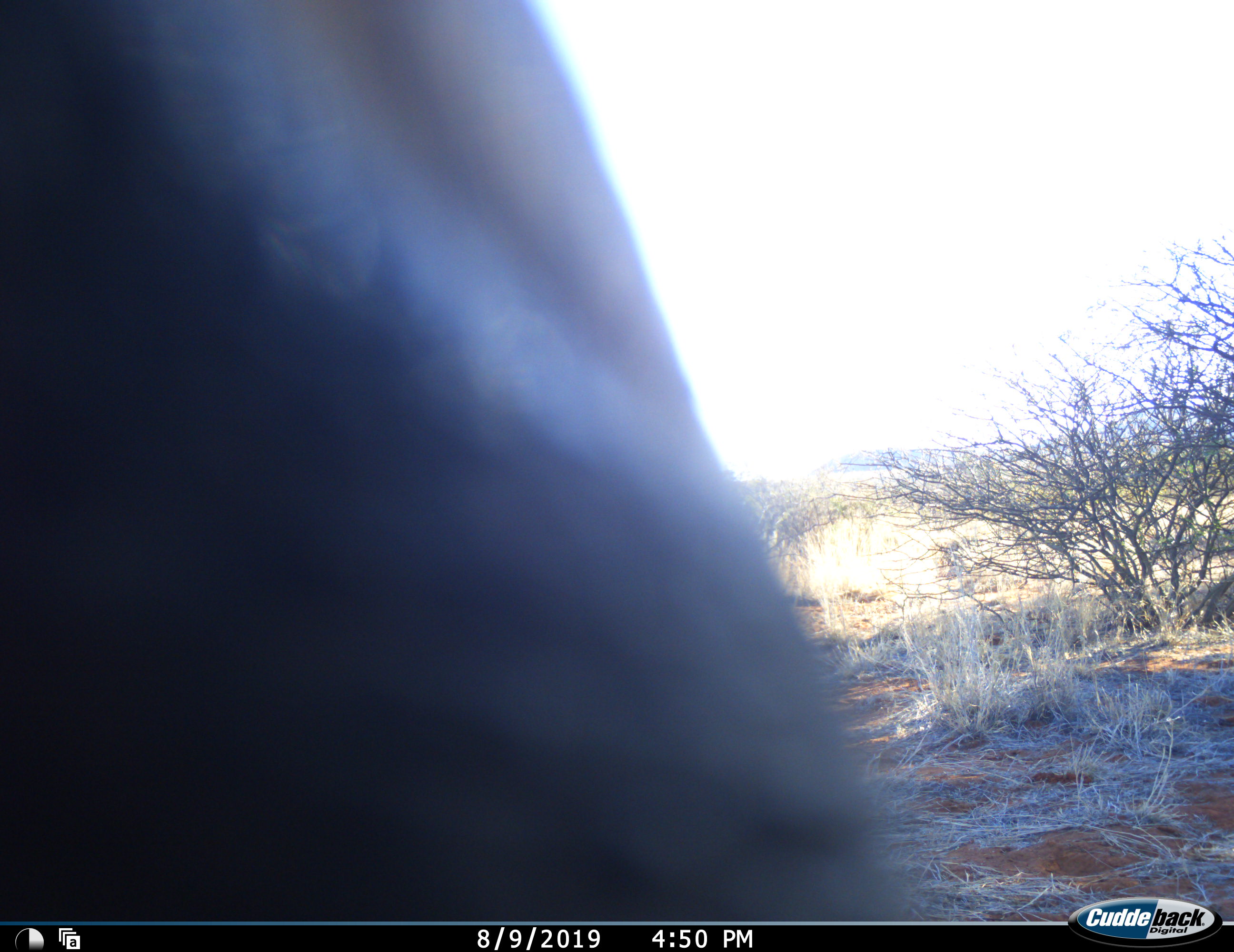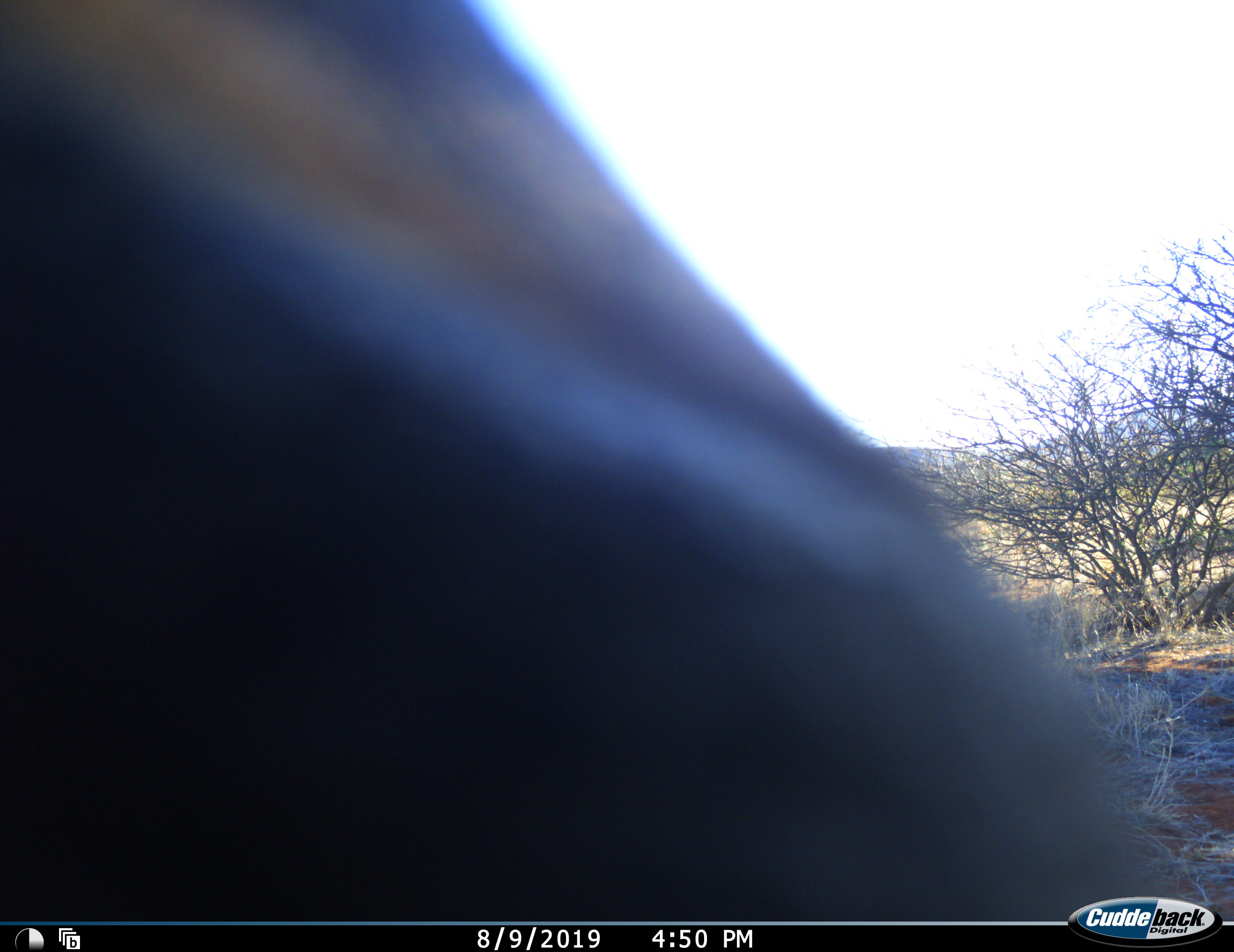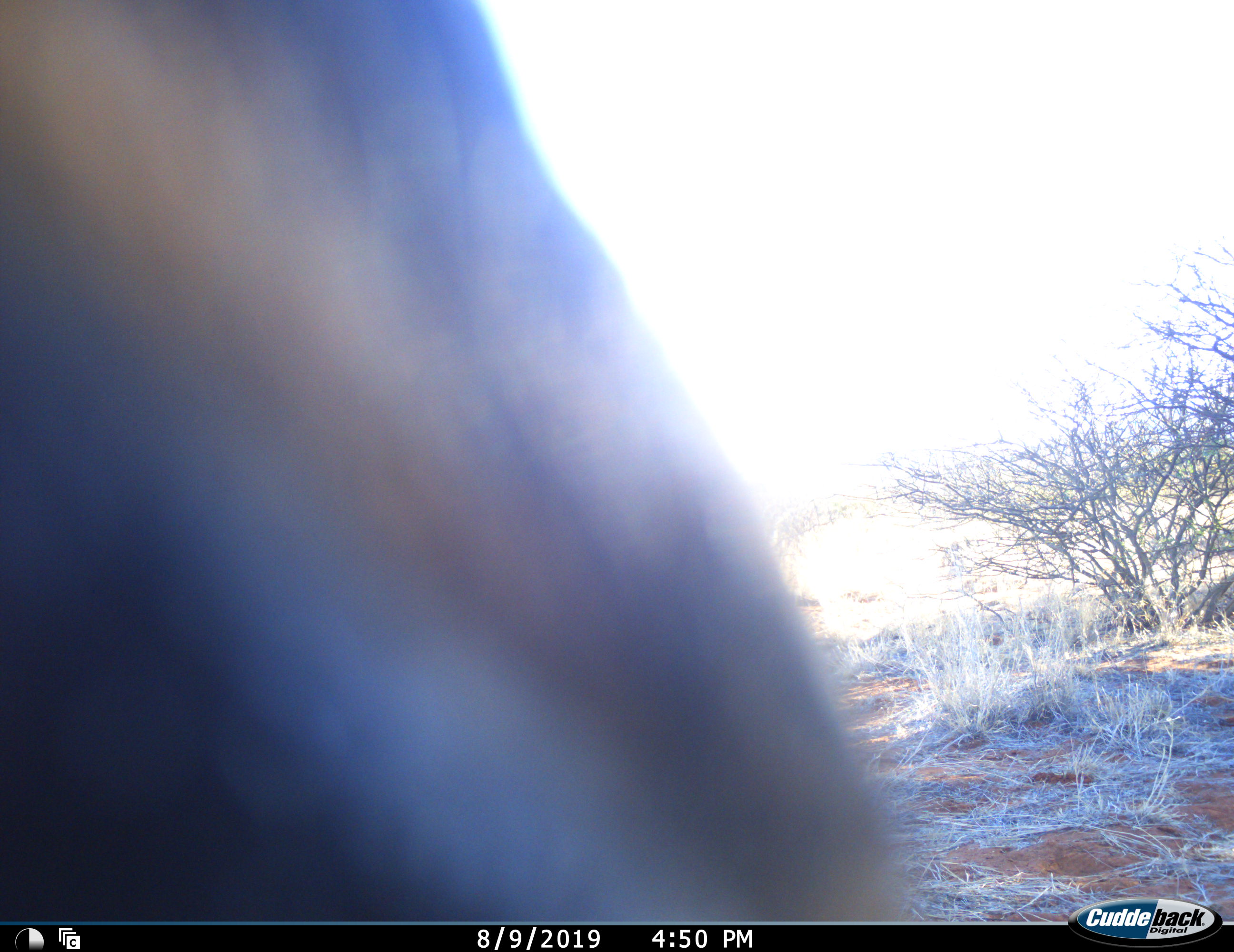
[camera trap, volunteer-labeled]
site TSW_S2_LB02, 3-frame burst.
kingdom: Animalia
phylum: Chordata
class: Mammalia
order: Artiodactyla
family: Bovidae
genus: Syncerus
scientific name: Syncerus caffer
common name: african buffalo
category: buffalo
Buffalo (african buffalo) (Syncerus caffer), count 1. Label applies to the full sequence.